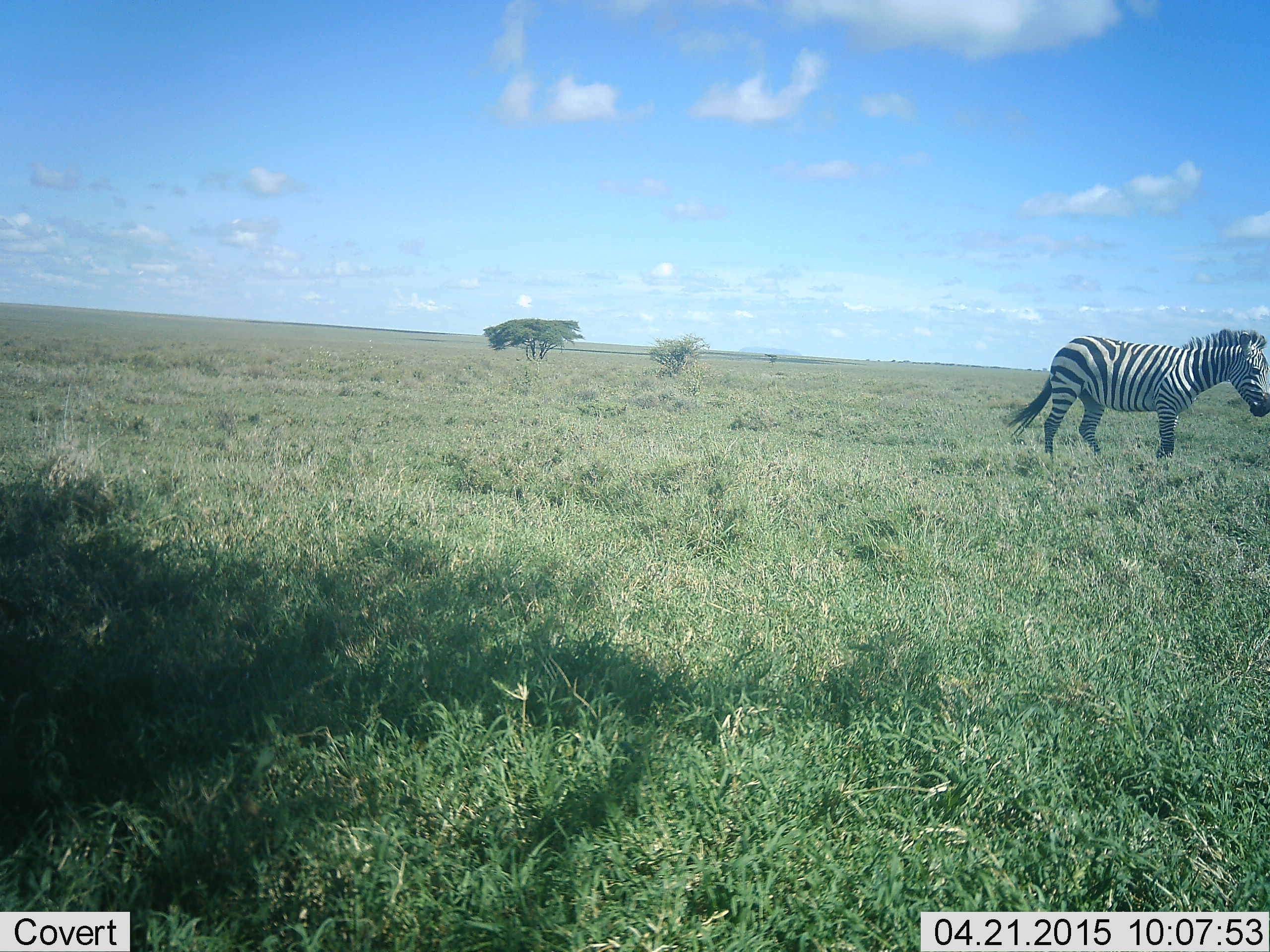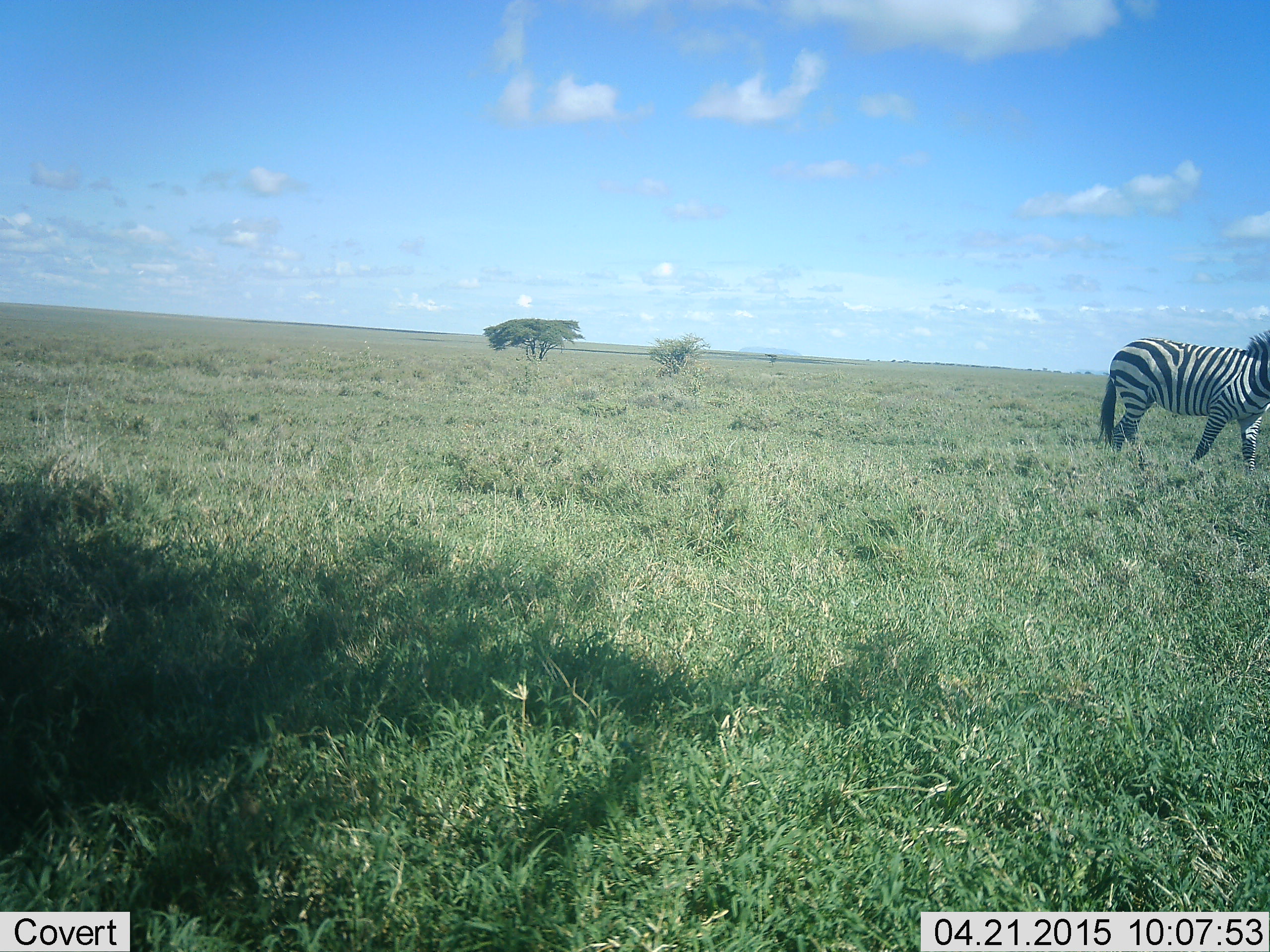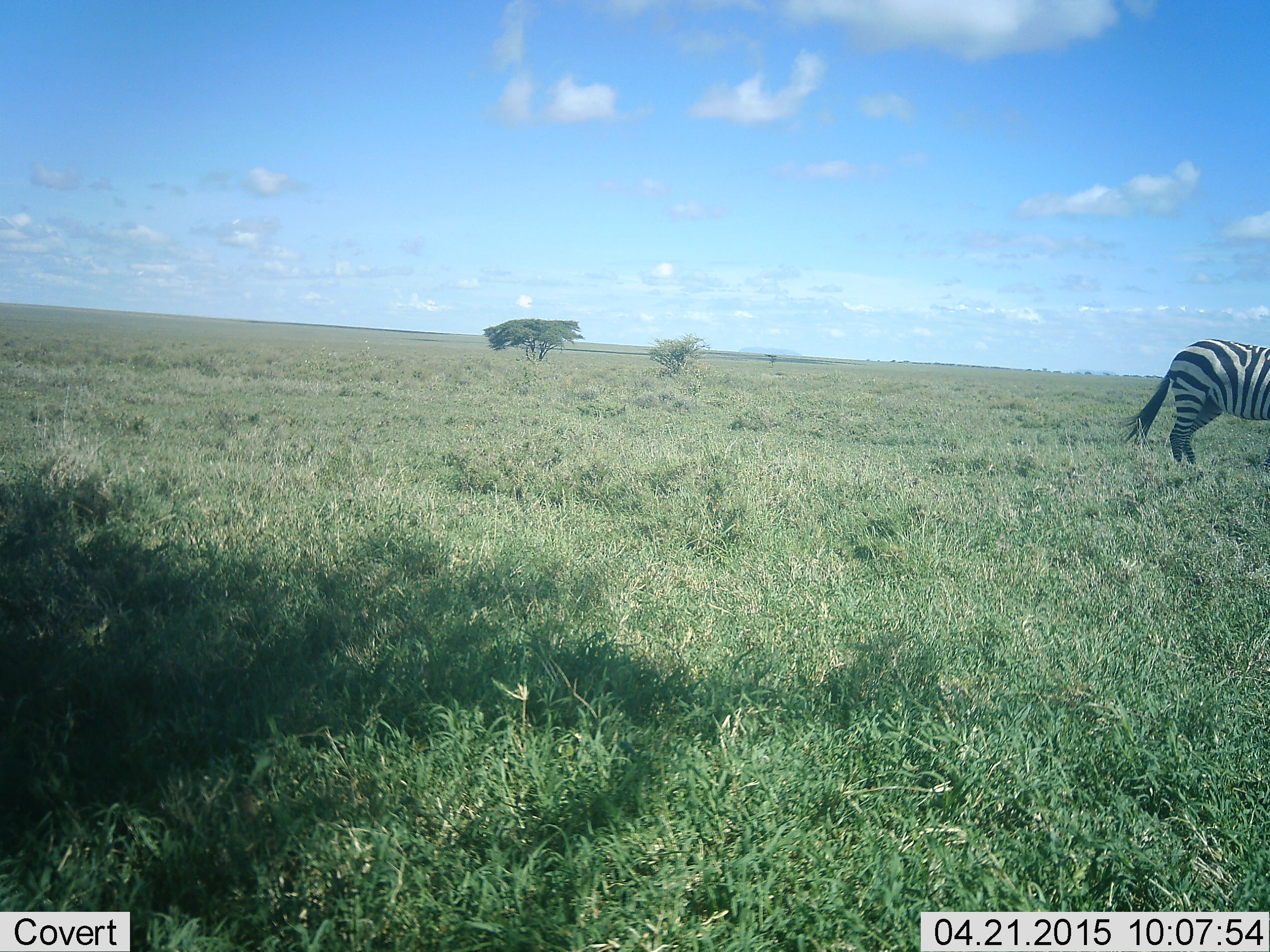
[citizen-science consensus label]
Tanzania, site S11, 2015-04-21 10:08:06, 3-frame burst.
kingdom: Animalia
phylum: Chordata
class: Mammalia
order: Perissodactyla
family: Equidae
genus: Equus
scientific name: Equus quagga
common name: plains zebra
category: zebra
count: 1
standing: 10%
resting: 0%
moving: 100%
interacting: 0%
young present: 0%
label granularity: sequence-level